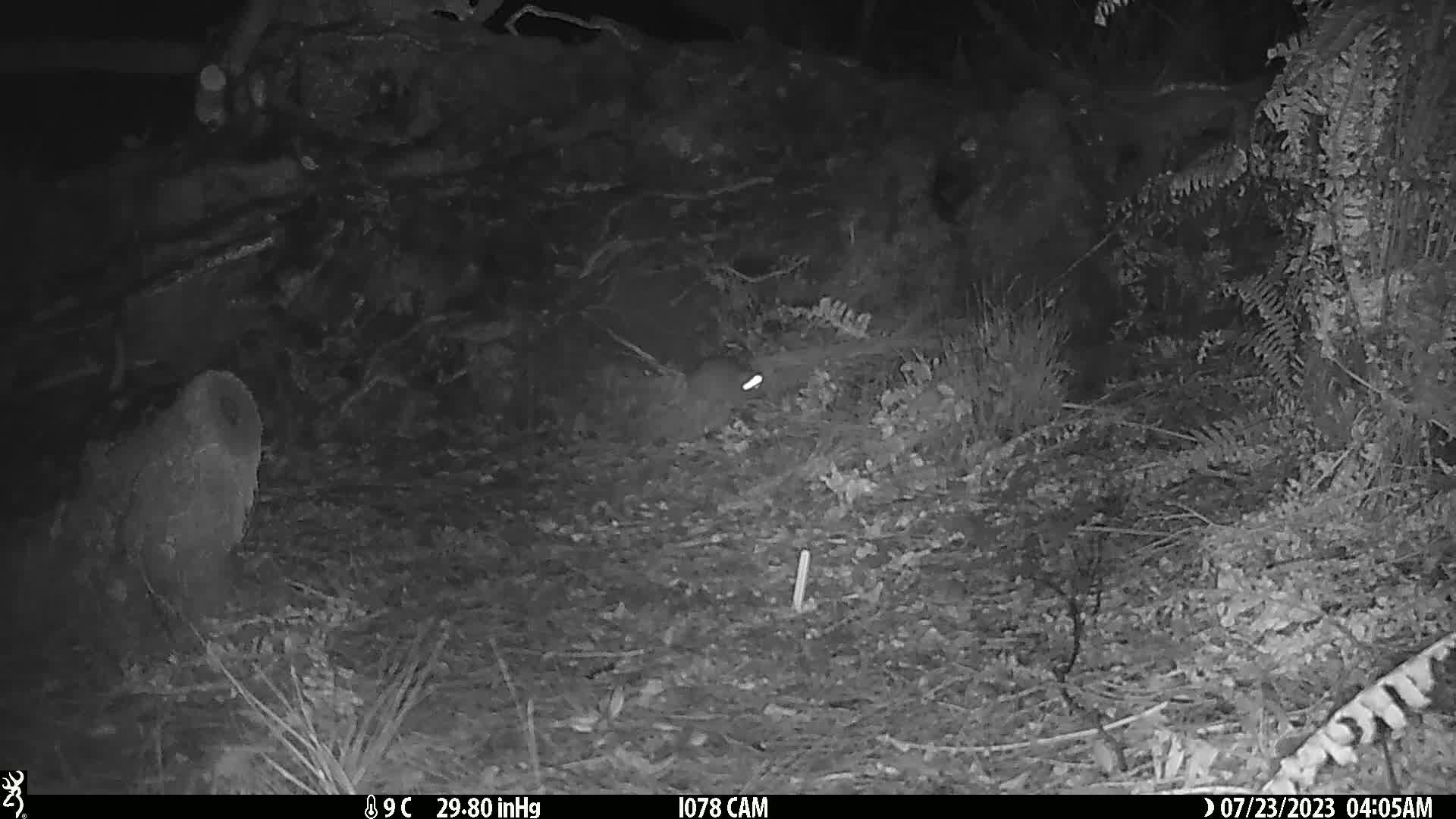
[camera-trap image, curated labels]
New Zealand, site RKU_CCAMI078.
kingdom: Animalia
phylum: Chordata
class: Mammalia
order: Rodentia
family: Muridae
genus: Rattus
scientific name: Rattus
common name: rat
Rat (Rattus).